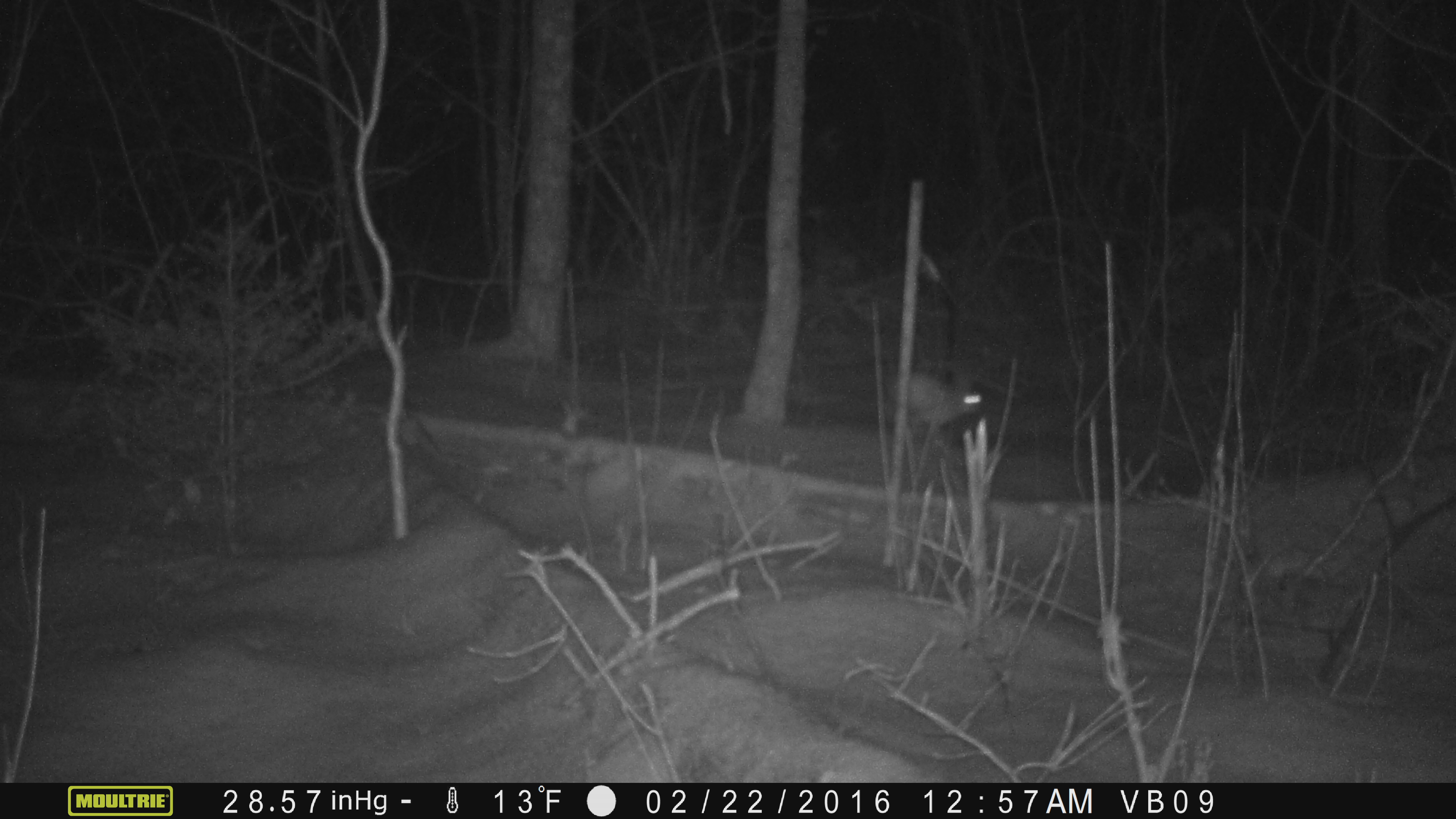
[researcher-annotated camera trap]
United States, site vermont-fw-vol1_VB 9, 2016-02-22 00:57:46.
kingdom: Animalia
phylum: Chordata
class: Mammalia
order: Lagomorpha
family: Leporidae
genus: Lepus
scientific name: Lepus americanus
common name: snowshoe hare